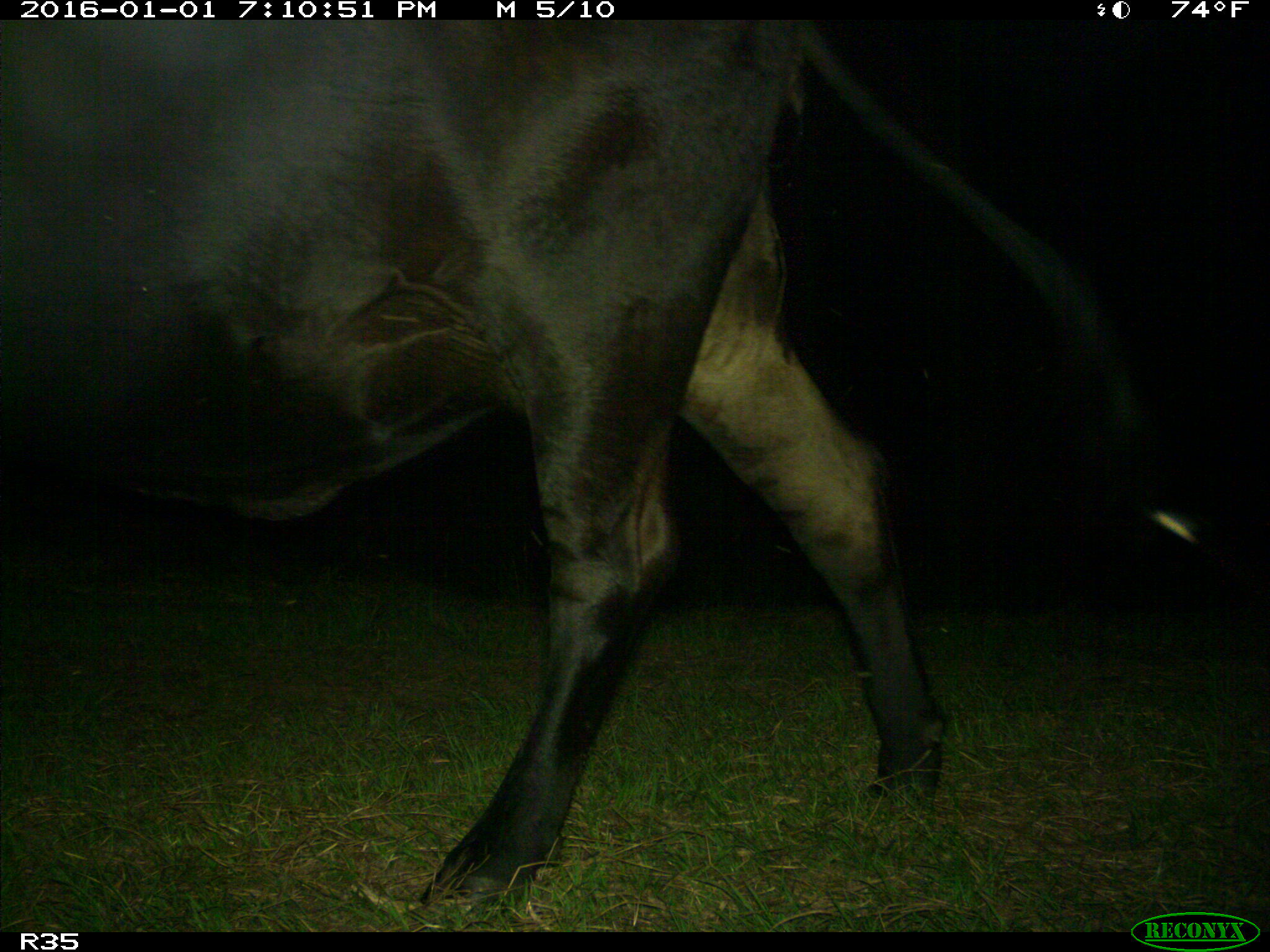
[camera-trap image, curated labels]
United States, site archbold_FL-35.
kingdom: Animalia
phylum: Chordata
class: Mammalia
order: Artiodactyla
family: Bovidae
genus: Bos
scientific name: Bos taurus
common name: domestic cow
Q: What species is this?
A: Bos taurus (domestic cow).